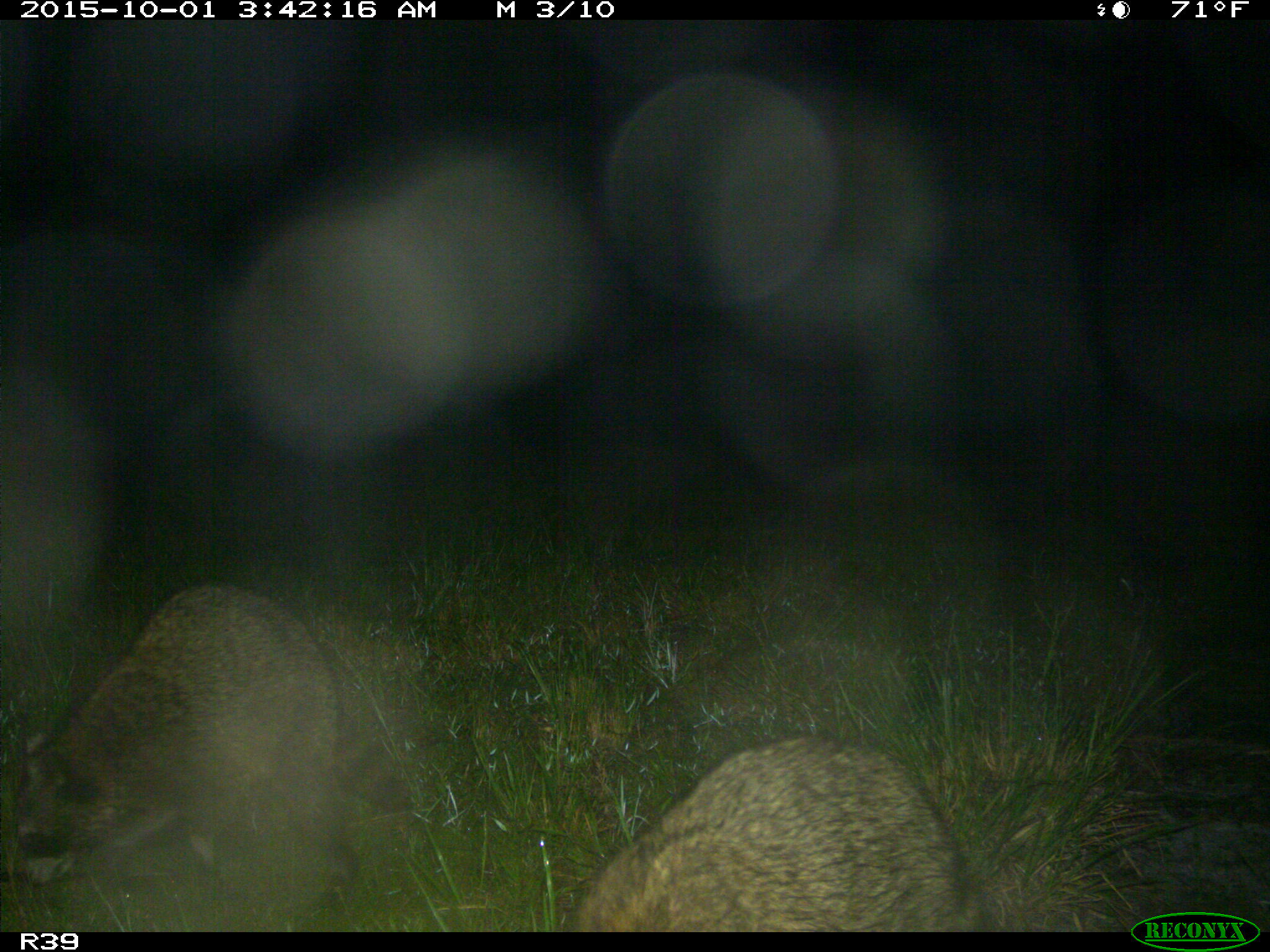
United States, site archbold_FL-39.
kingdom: Animalia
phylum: Chordata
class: Mammalia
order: Carnivora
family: Procyonidae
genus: Procyon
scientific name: Procyon lotor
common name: common raccoon